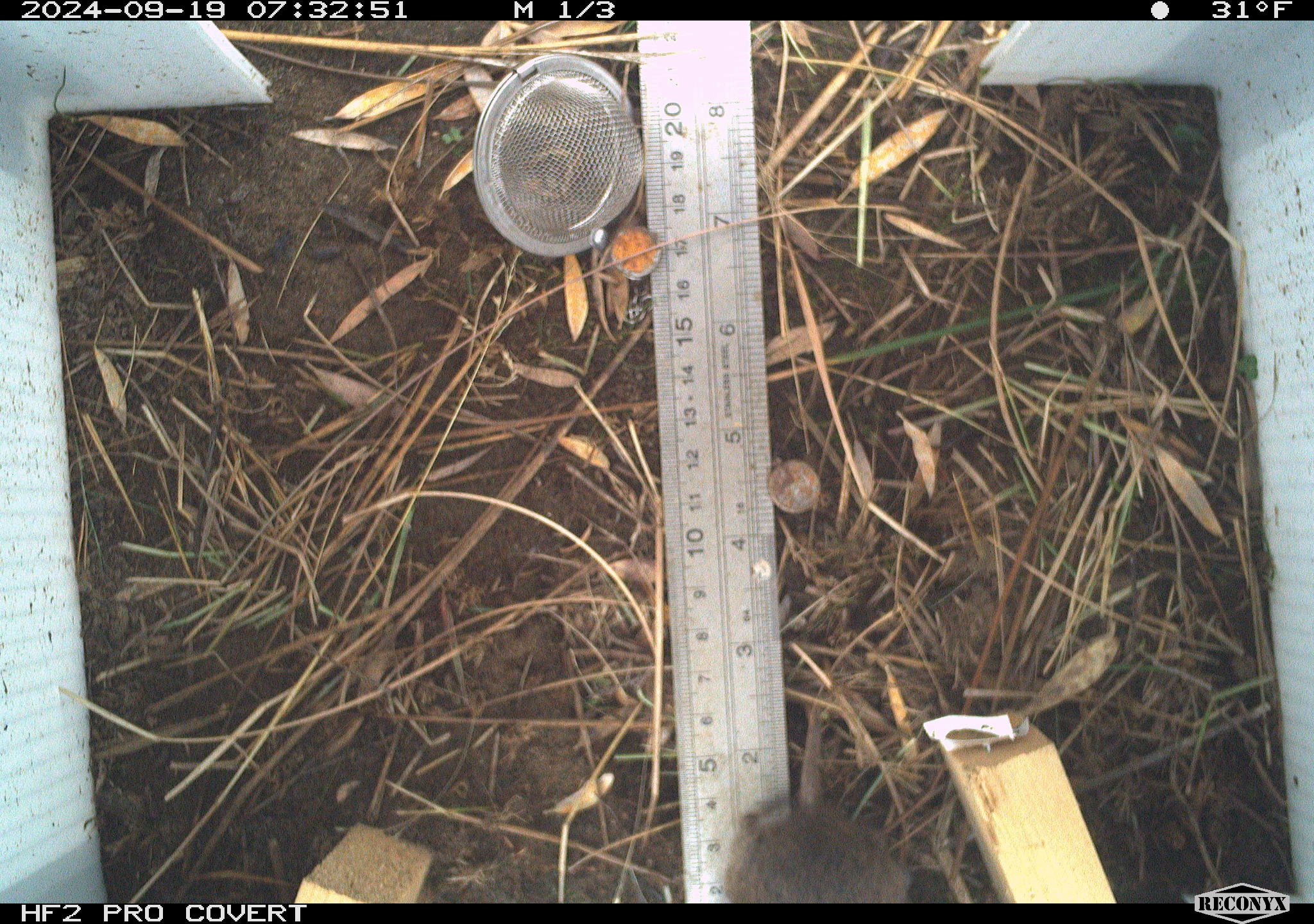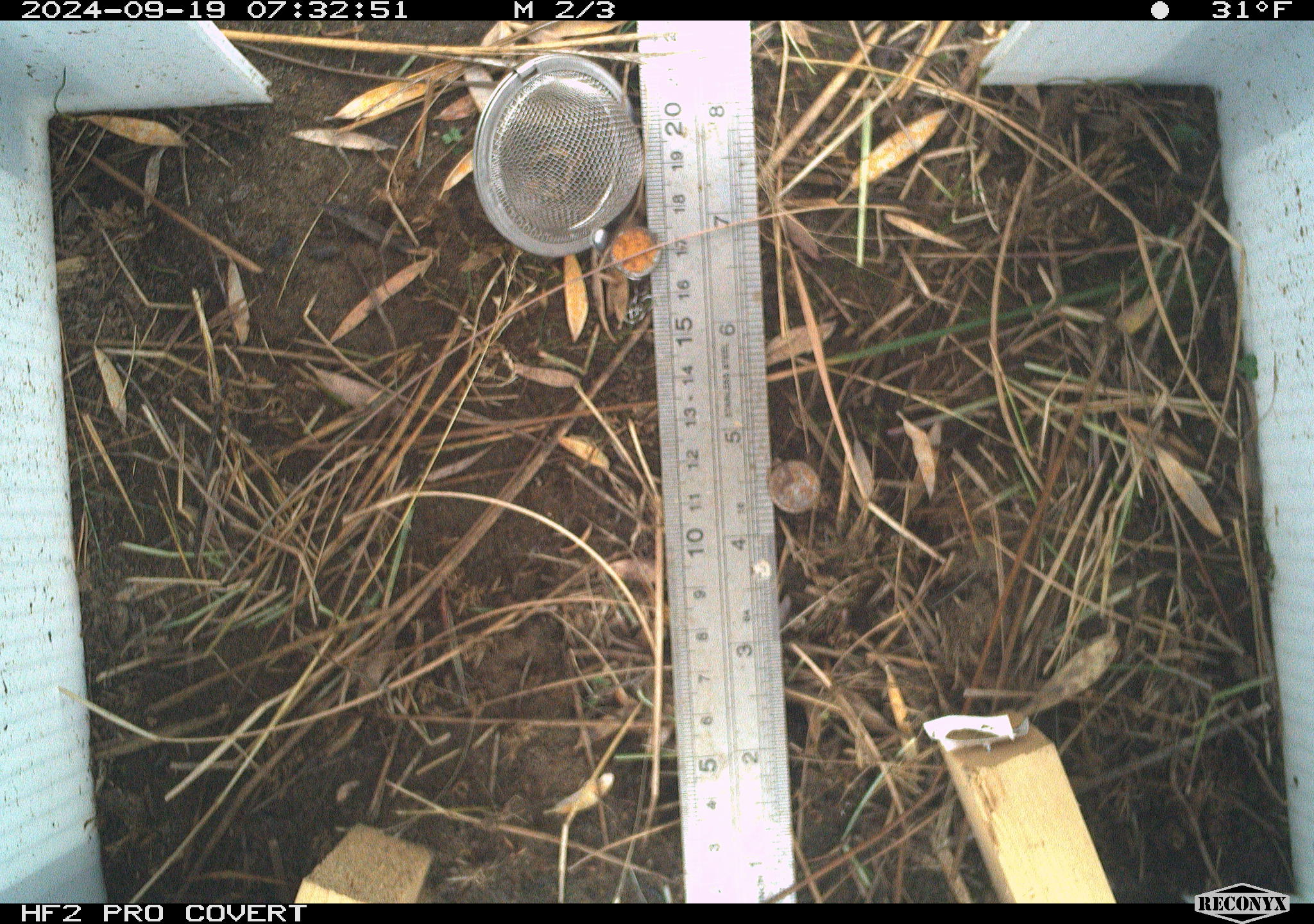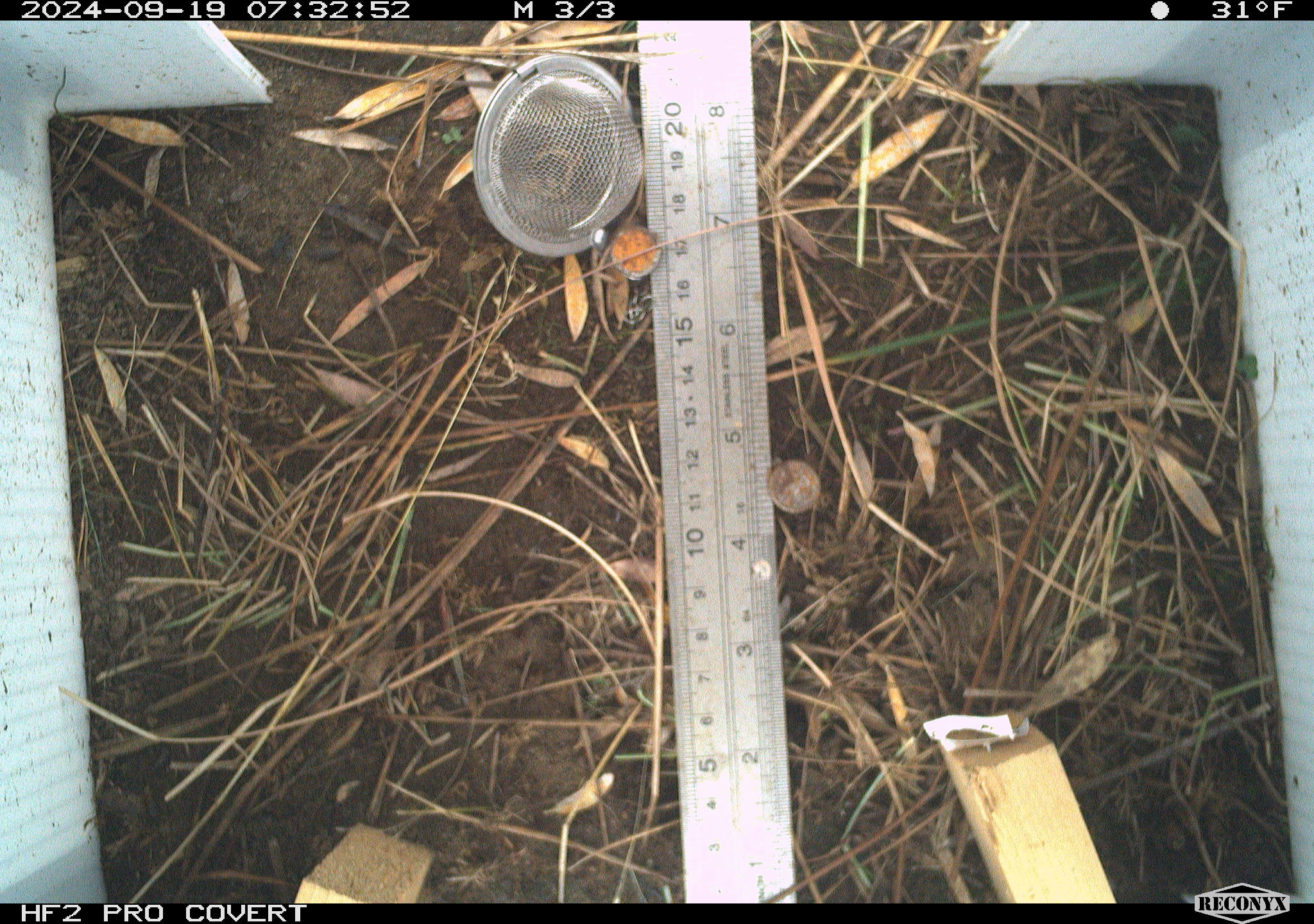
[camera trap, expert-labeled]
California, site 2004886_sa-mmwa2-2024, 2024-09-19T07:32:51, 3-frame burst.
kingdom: Animalia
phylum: Chordata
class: Mammalia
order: Rodentia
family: Cricetidae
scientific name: Arvicolinae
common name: voles, lemmings, and muskrats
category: arvicolinae subfamily